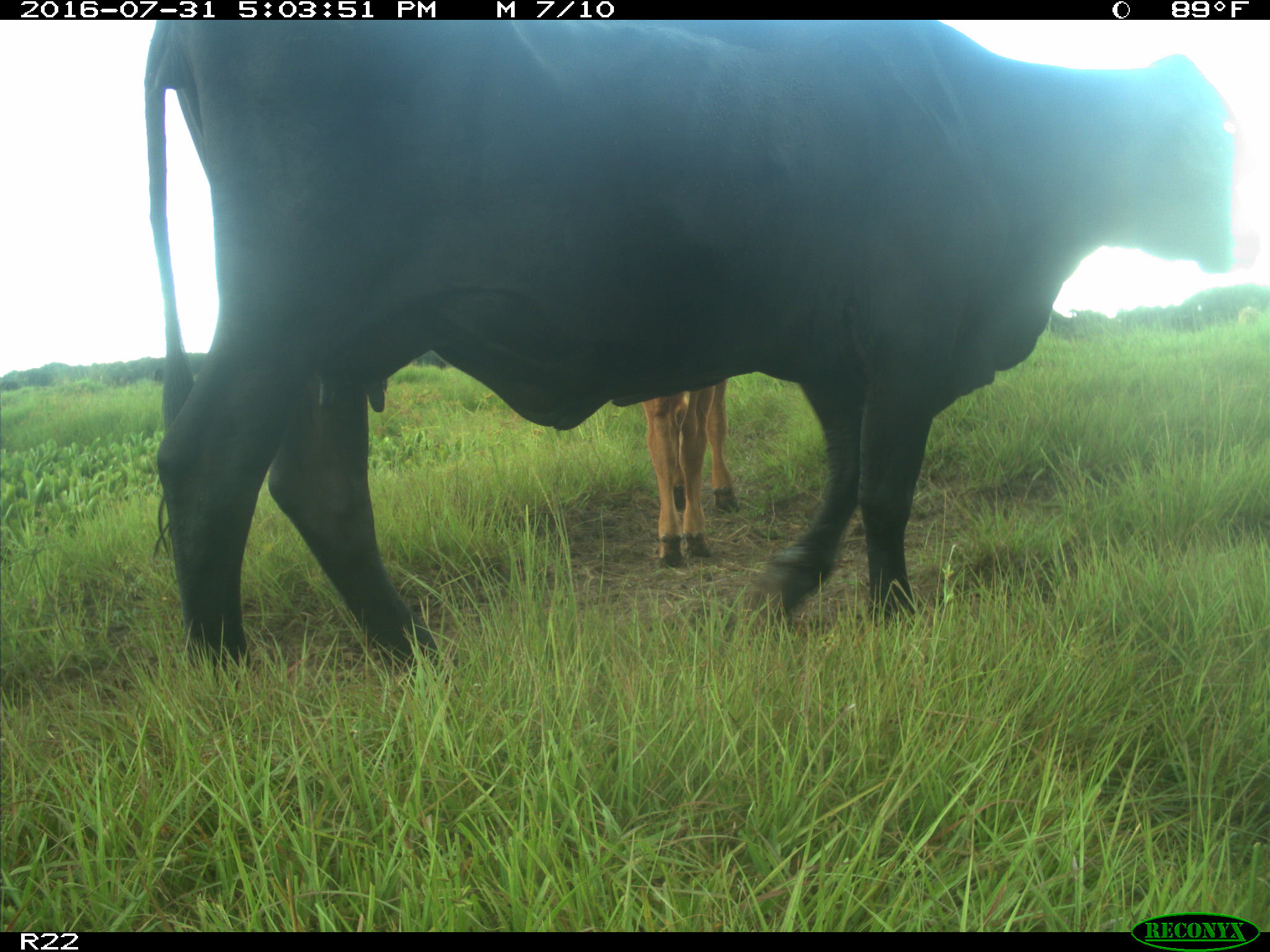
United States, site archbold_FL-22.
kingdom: Animalia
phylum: Chordata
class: Mammalia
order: Artiodactyla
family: Bovidae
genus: Bos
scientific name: Bos taurus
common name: domestic cow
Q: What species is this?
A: Bos taurus (domestic cow).